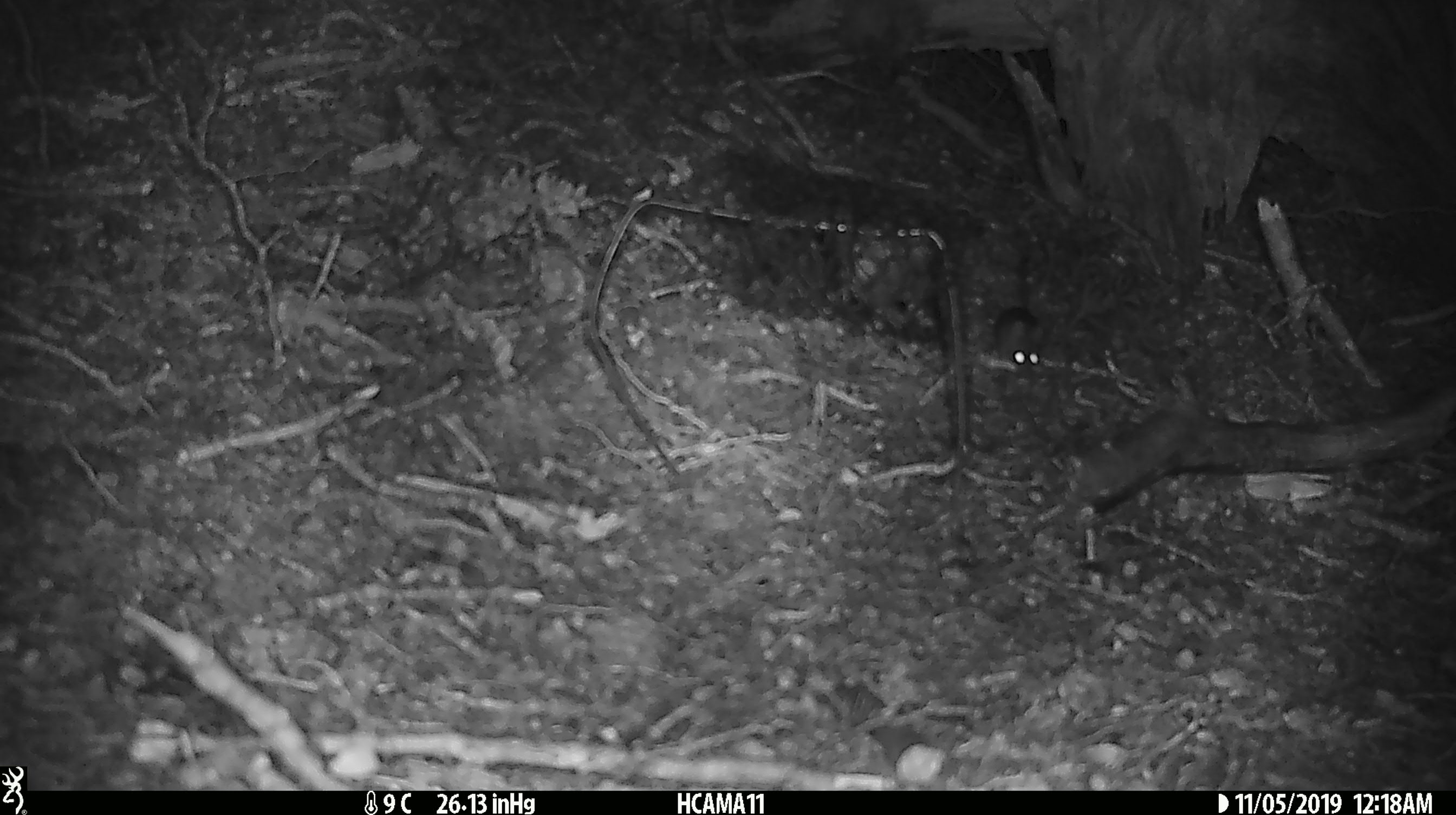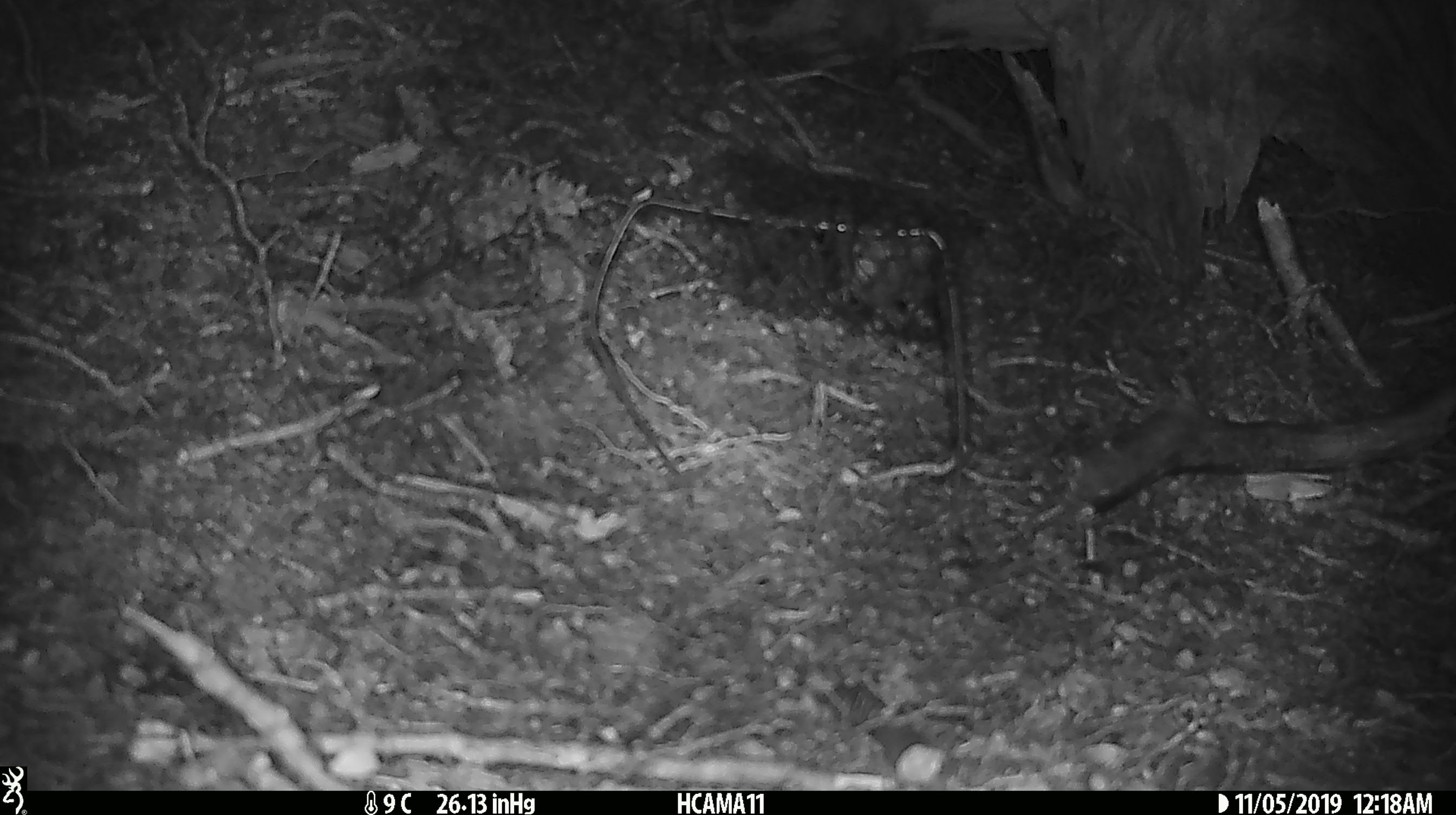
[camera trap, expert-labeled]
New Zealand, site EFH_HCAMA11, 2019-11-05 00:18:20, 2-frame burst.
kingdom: Animalia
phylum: Chordata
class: Mammalia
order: Rodentia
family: Muridae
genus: Mus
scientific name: Mus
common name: mouse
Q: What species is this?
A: Mouse (Mus).